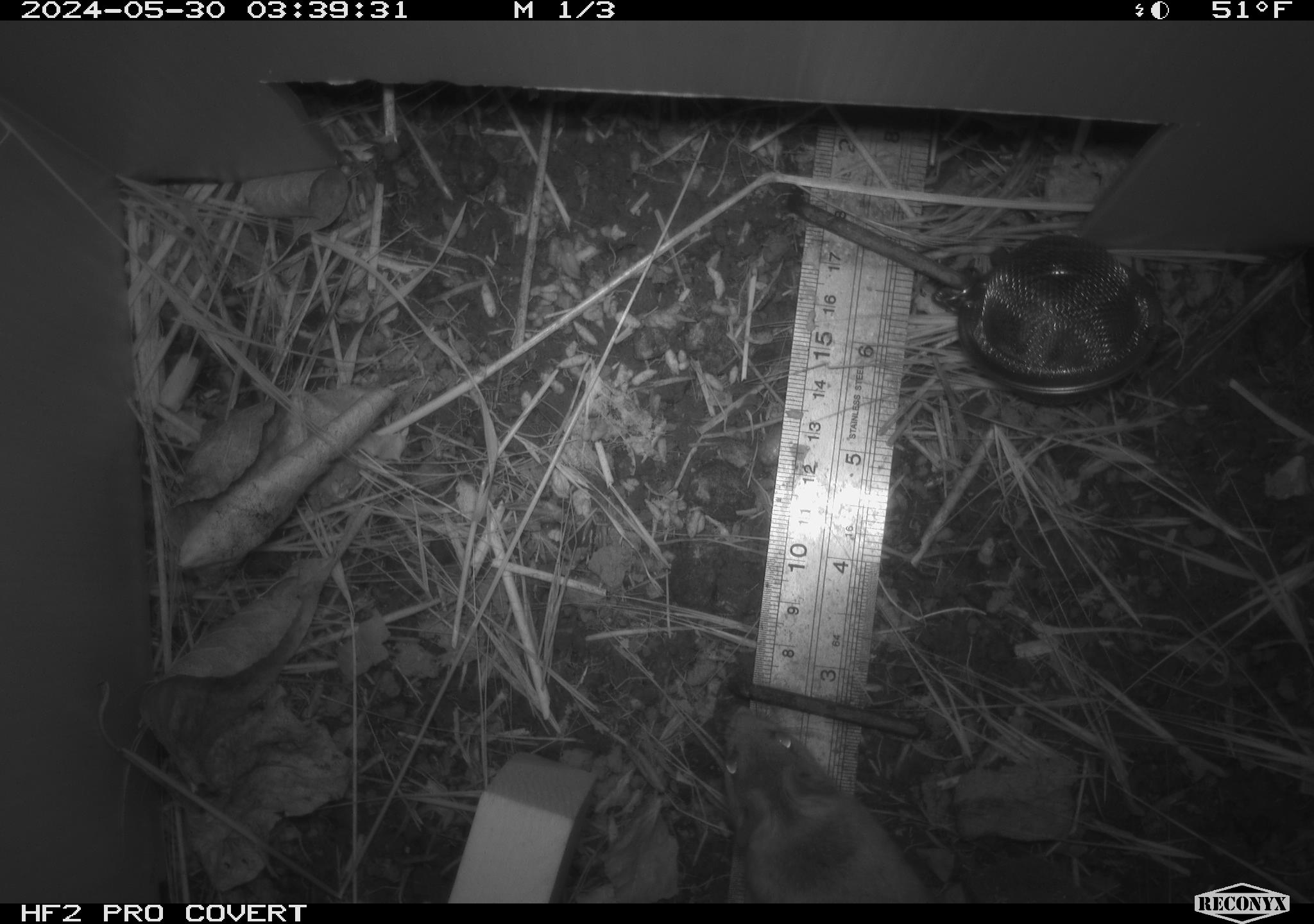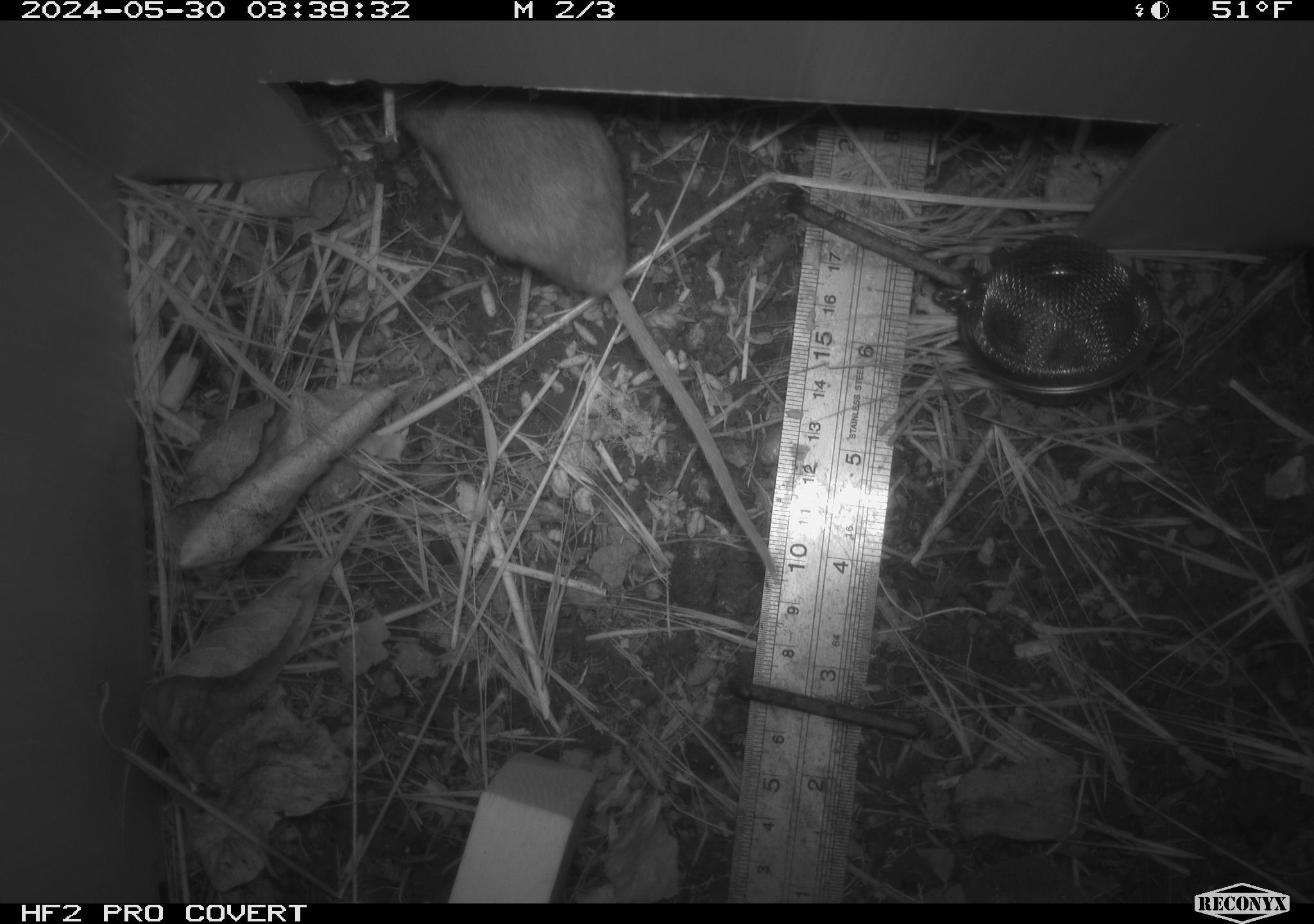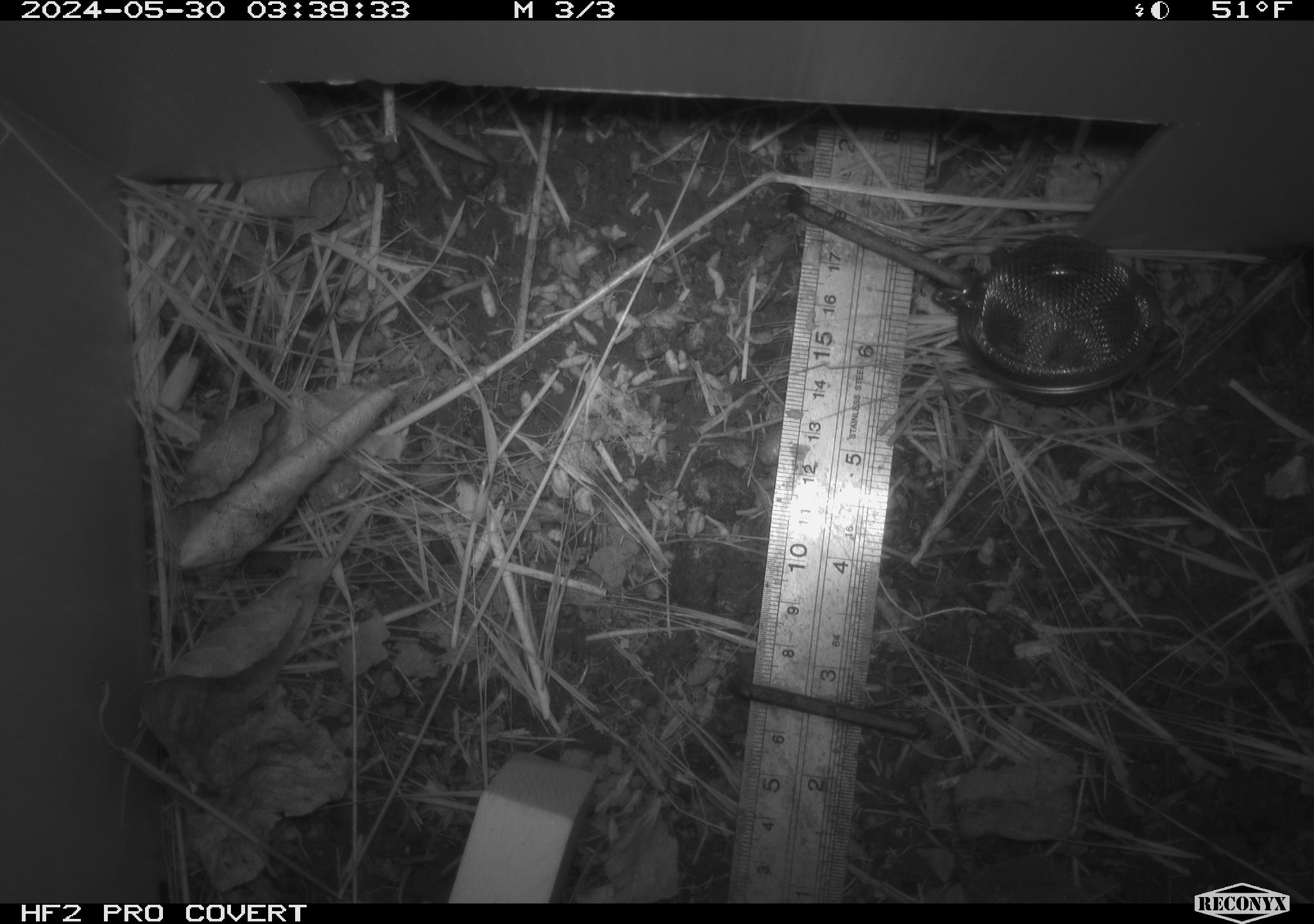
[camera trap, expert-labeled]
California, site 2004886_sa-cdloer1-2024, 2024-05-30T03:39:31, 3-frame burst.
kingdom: Animalia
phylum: Chordata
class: Mammalia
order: Rodentia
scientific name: Rodentia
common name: mouse species